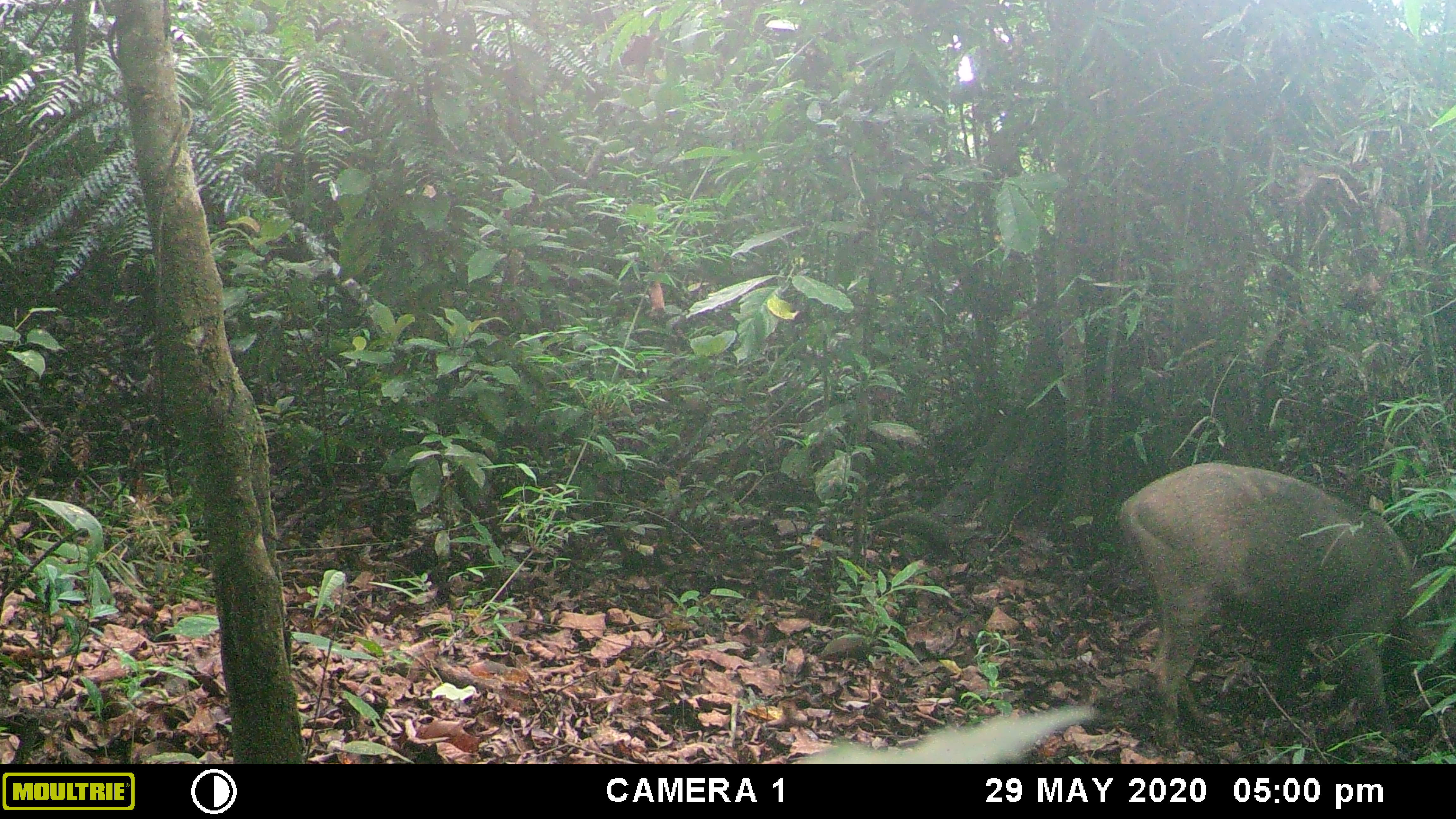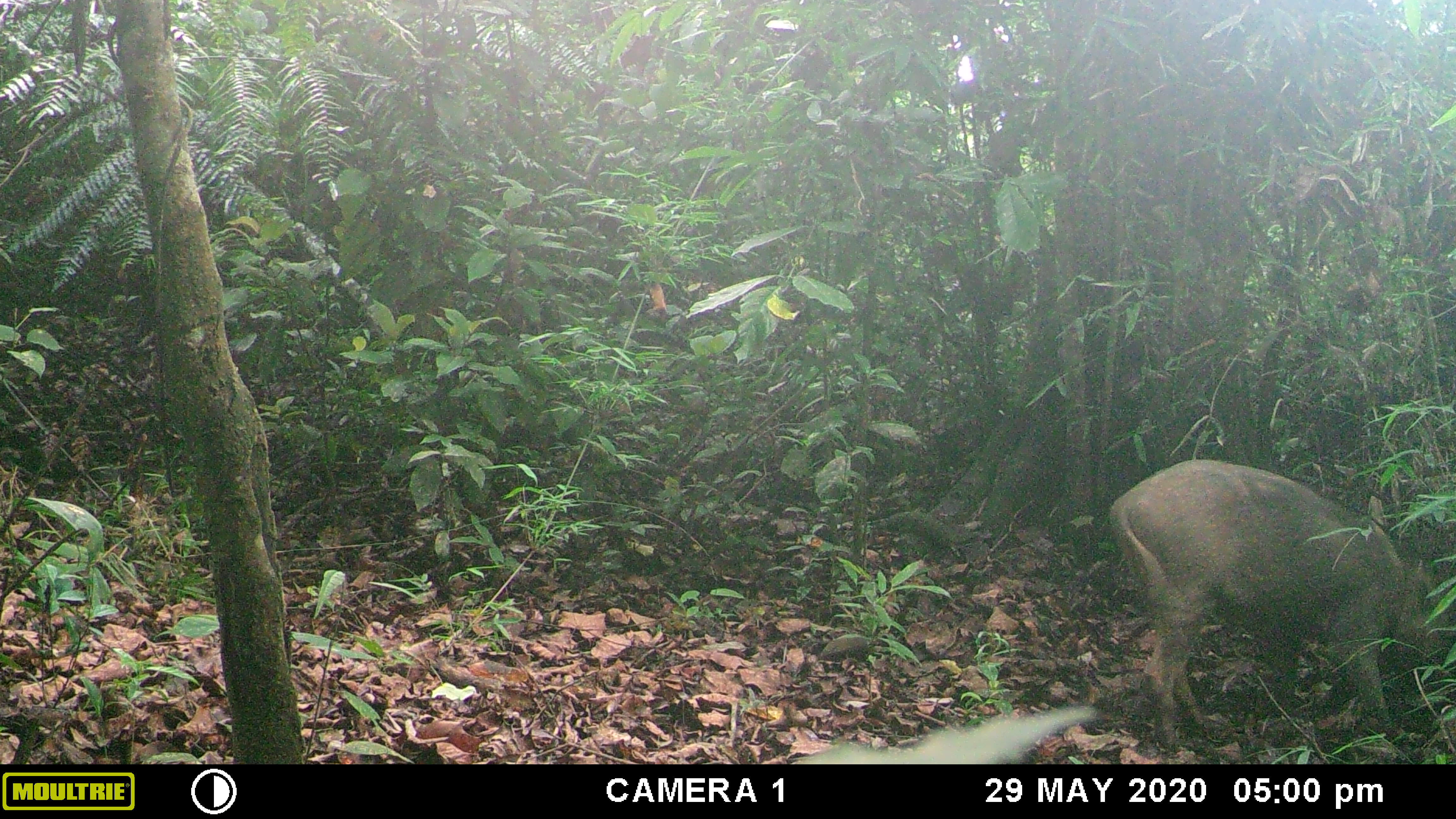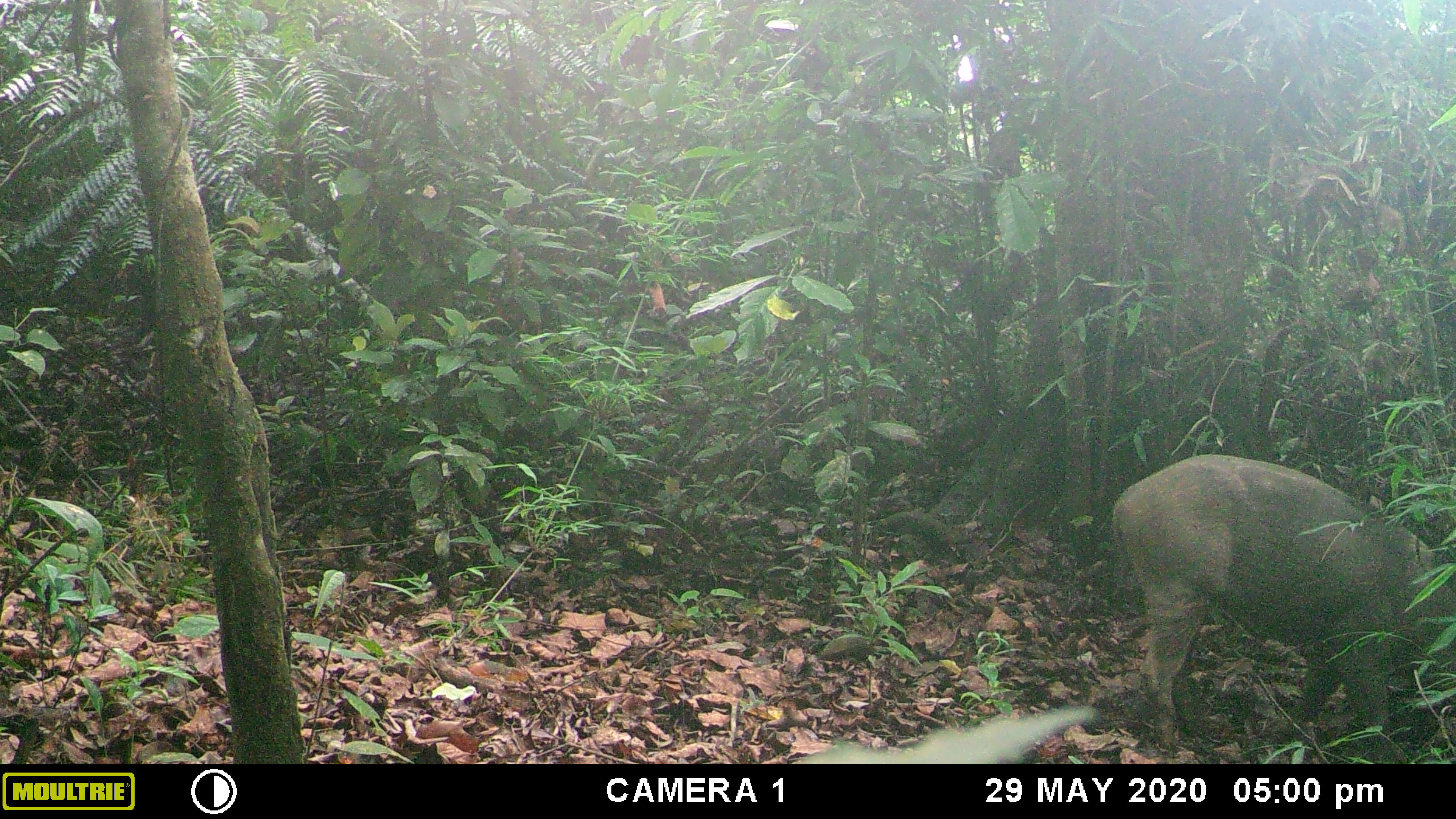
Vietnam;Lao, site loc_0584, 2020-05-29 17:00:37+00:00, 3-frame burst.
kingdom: Animalia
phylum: Chordata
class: Mammalia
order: Artiodactyla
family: Suidae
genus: Sus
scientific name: Sus scrofa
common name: eurasian wild pig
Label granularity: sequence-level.